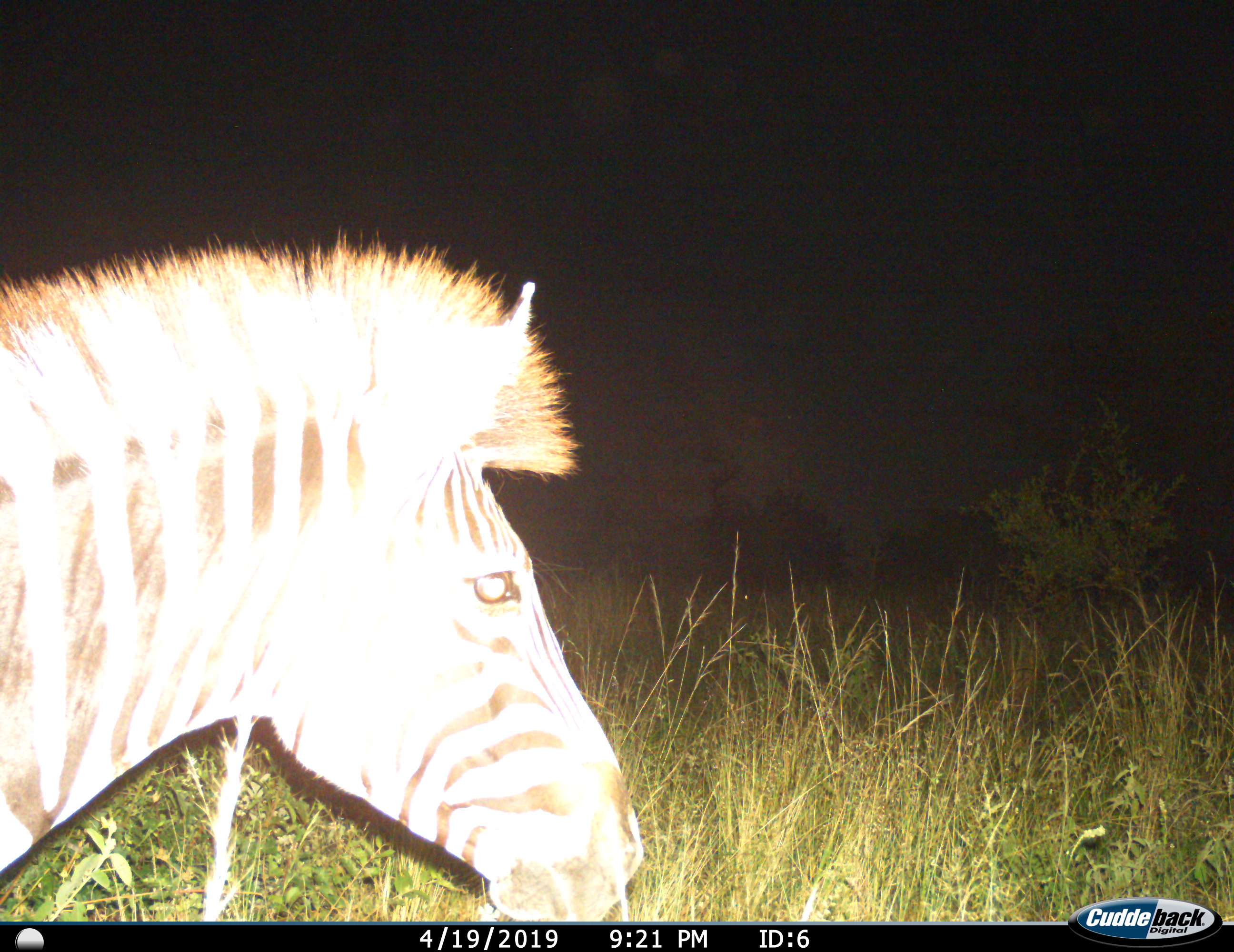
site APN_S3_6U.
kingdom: Animalia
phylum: Chordata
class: Mammalia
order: Perissodactyla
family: Equidae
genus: Equus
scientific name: Equus quagga burchellii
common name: burchell's zebra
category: zebraburchells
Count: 1.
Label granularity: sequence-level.